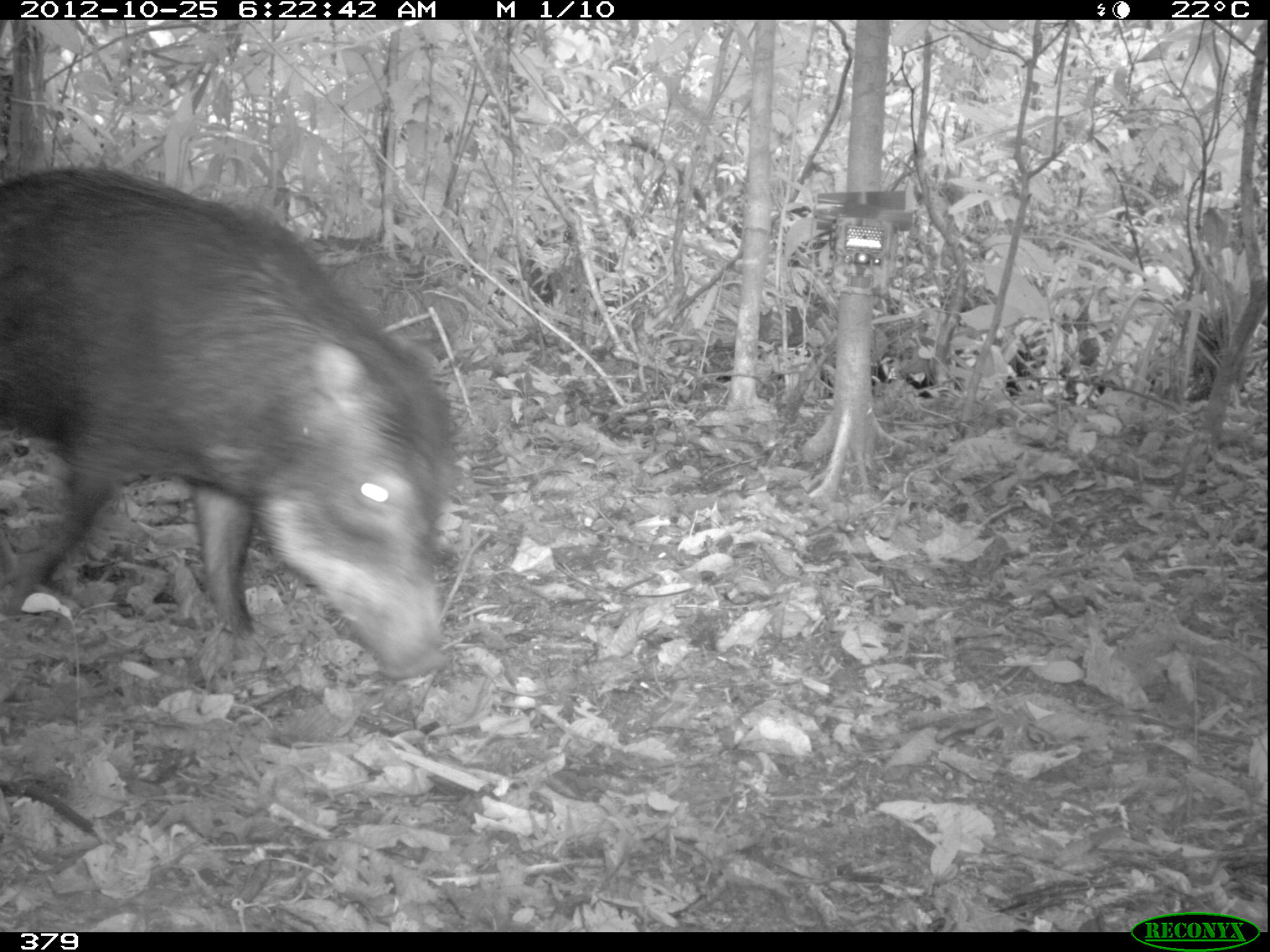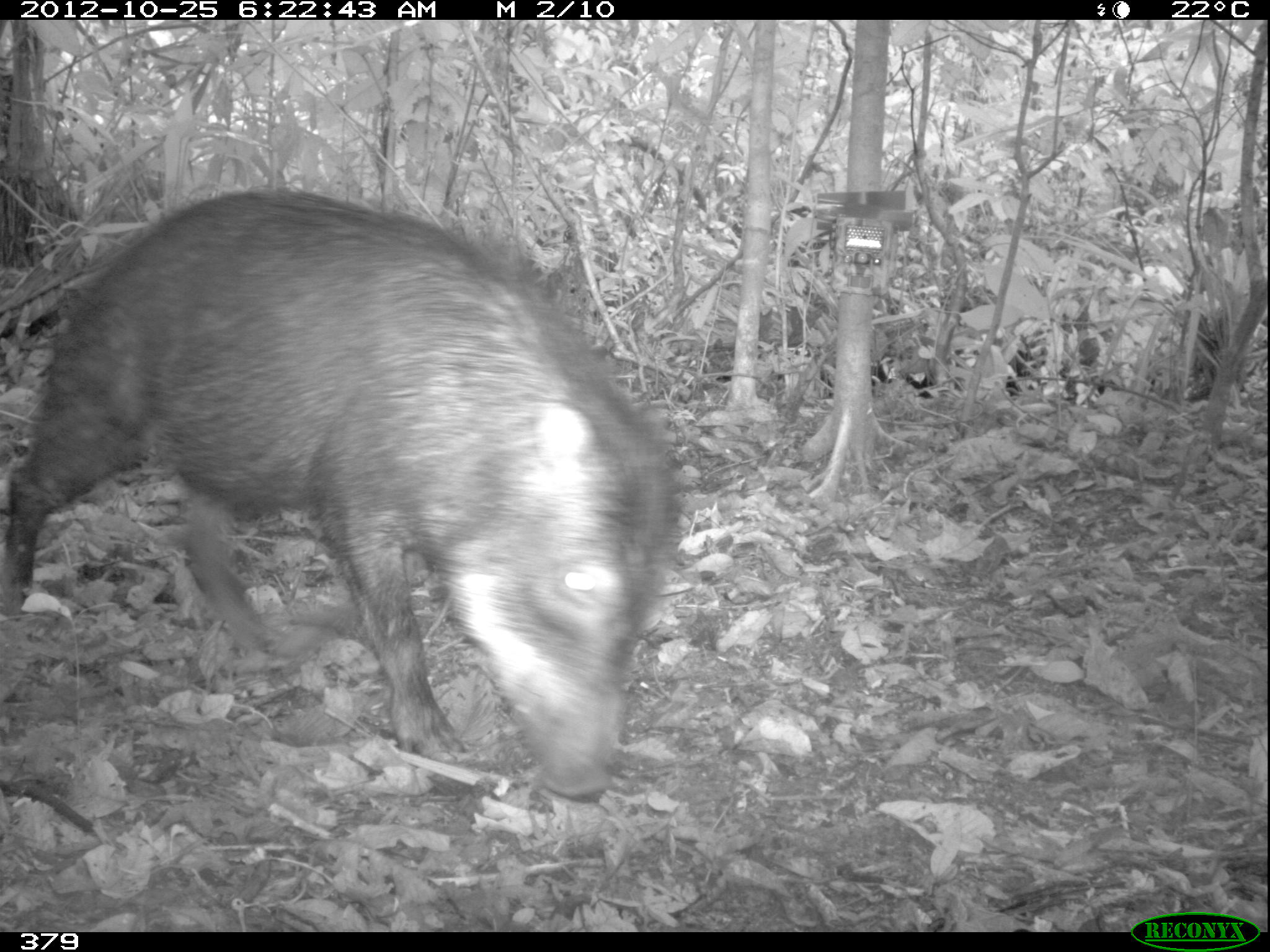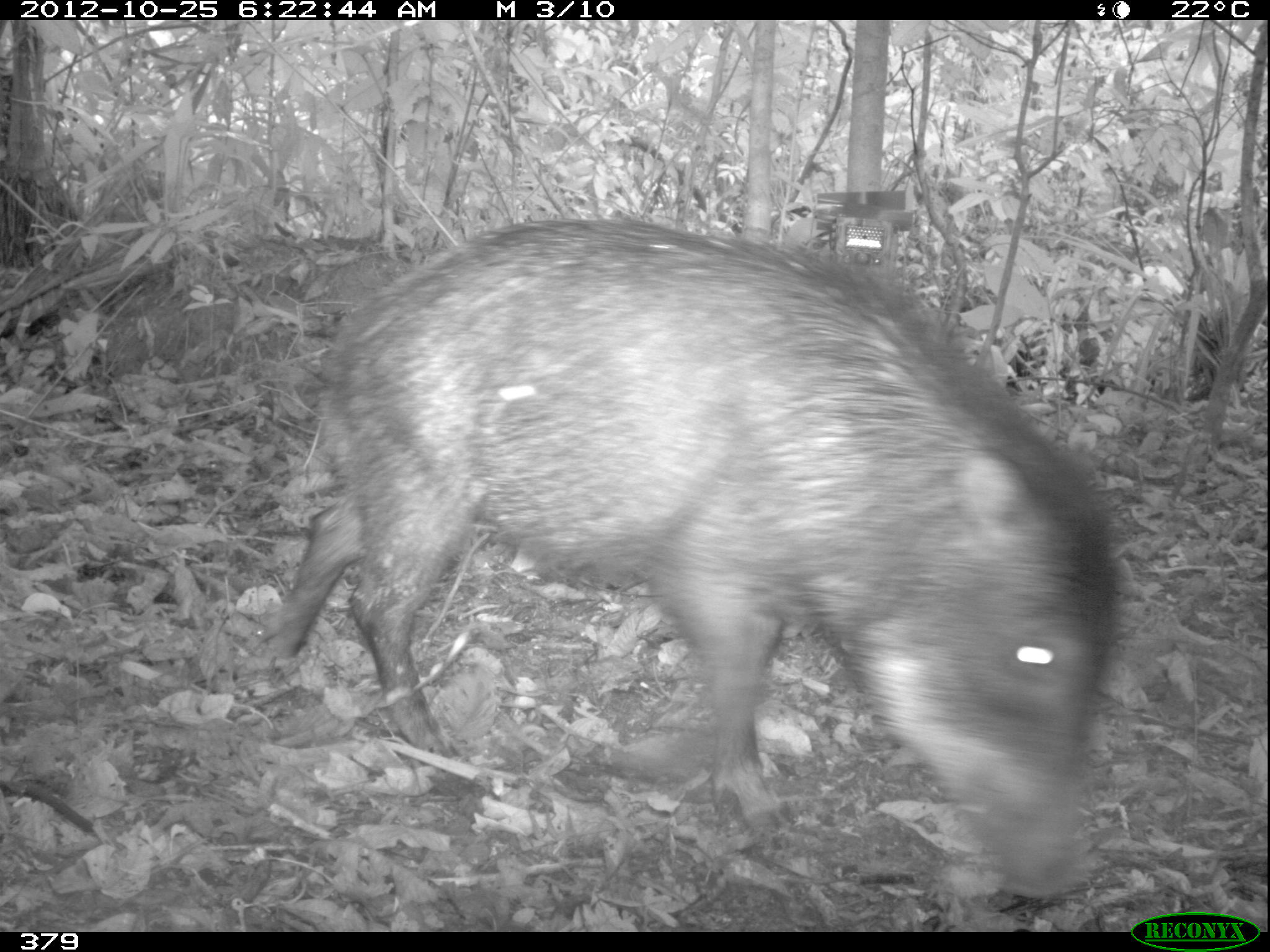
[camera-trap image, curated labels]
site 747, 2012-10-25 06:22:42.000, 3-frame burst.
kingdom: Animalia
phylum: Chordata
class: Mammalia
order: Artiodactyla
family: Tayassuidae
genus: Tayassu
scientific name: Tayassu pecari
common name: white-lipped peccary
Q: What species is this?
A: Tayassu pecari (white-lipped peccary).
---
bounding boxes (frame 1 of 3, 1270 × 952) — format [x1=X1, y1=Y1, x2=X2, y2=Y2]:
tayassu pecari: [x1=2, y1=162, x2=460, y2=680]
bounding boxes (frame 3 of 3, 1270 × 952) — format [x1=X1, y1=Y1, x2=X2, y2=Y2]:
tayassu pecari: [x1=271, y1=215, x2=1121, y2=900]